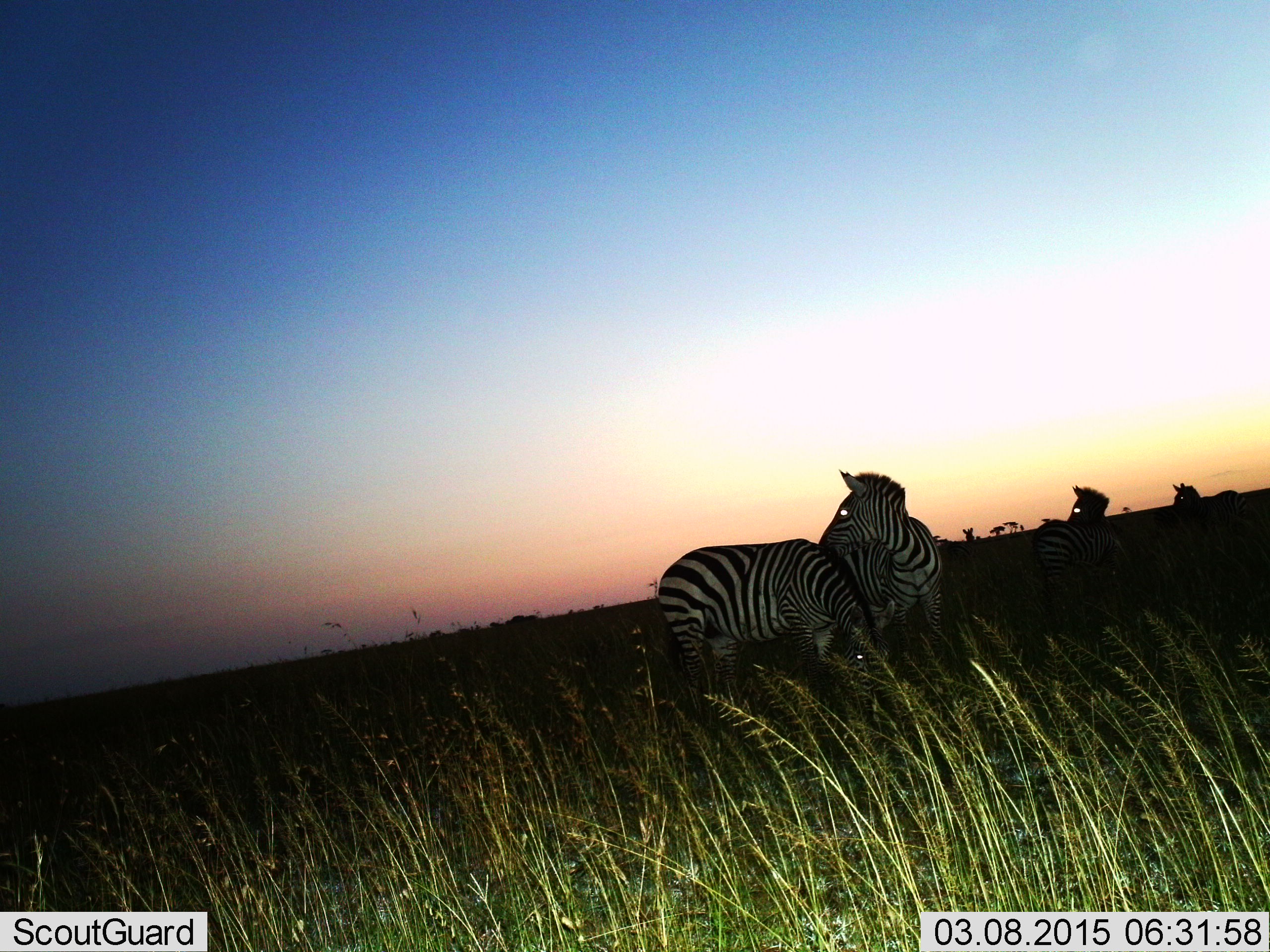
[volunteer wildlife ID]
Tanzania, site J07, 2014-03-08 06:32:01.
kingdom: Animalia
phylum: Chordata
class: Mammalia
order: Perissodactyla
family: Equidae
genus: Equus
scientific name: Equus quagga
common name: plains zebra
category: zebra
Zebra (plains zebra) (Equus quagga), count 4. Behavior (volunteer vote fractions): standing 90%, resting 0%, moving 0%, interacting 0%. Young present (vote fraction): 0%. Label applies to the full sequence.